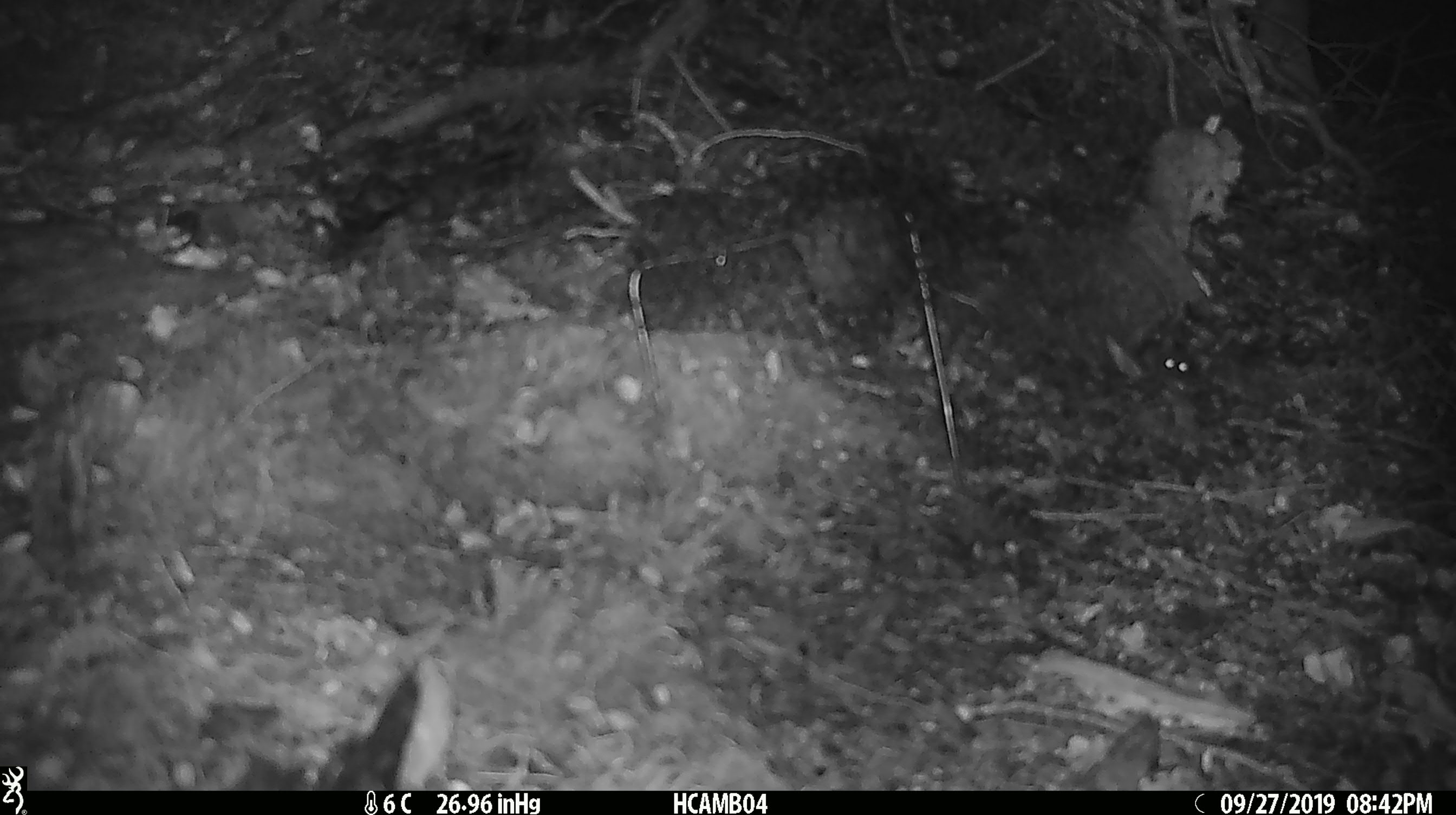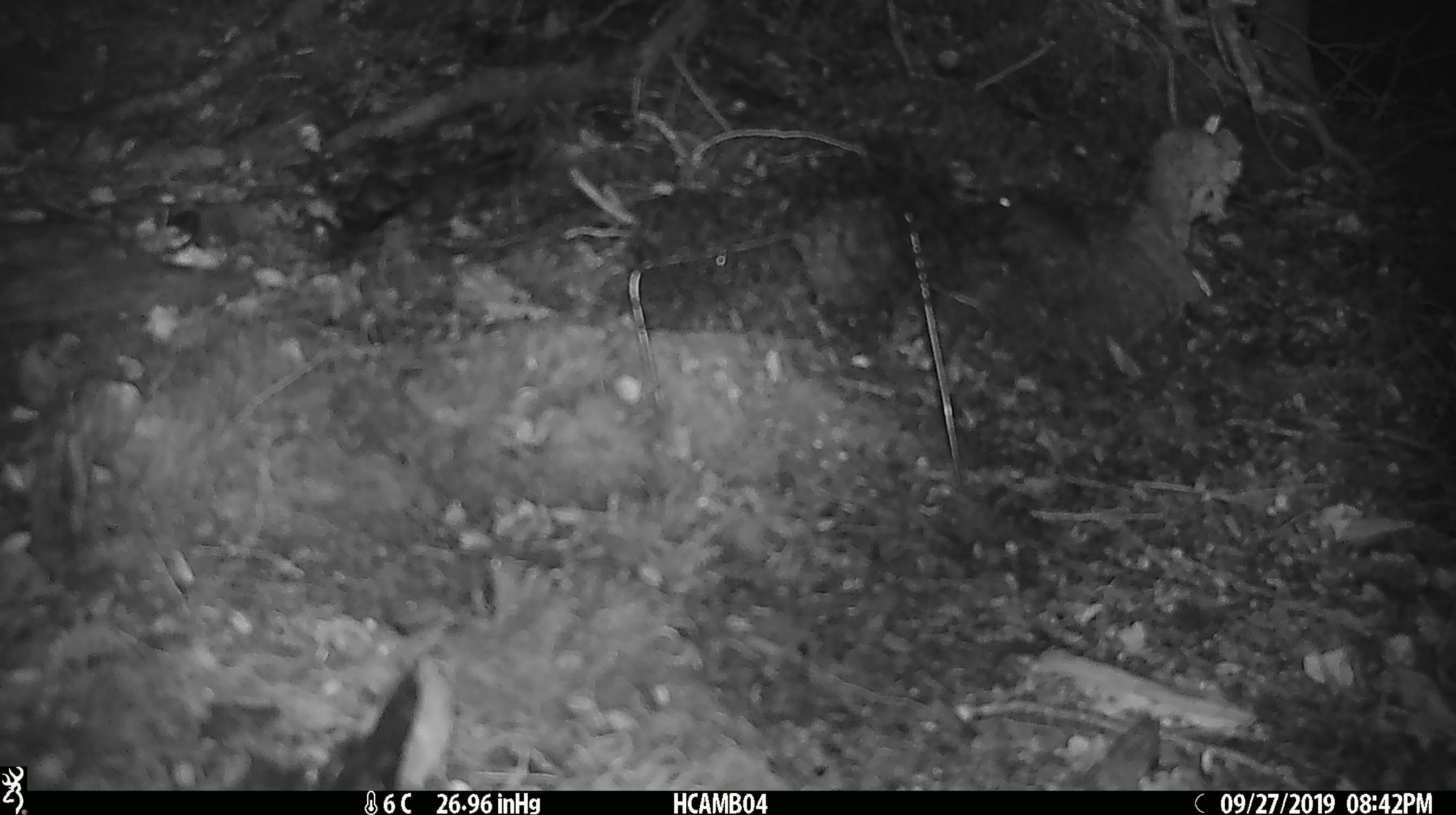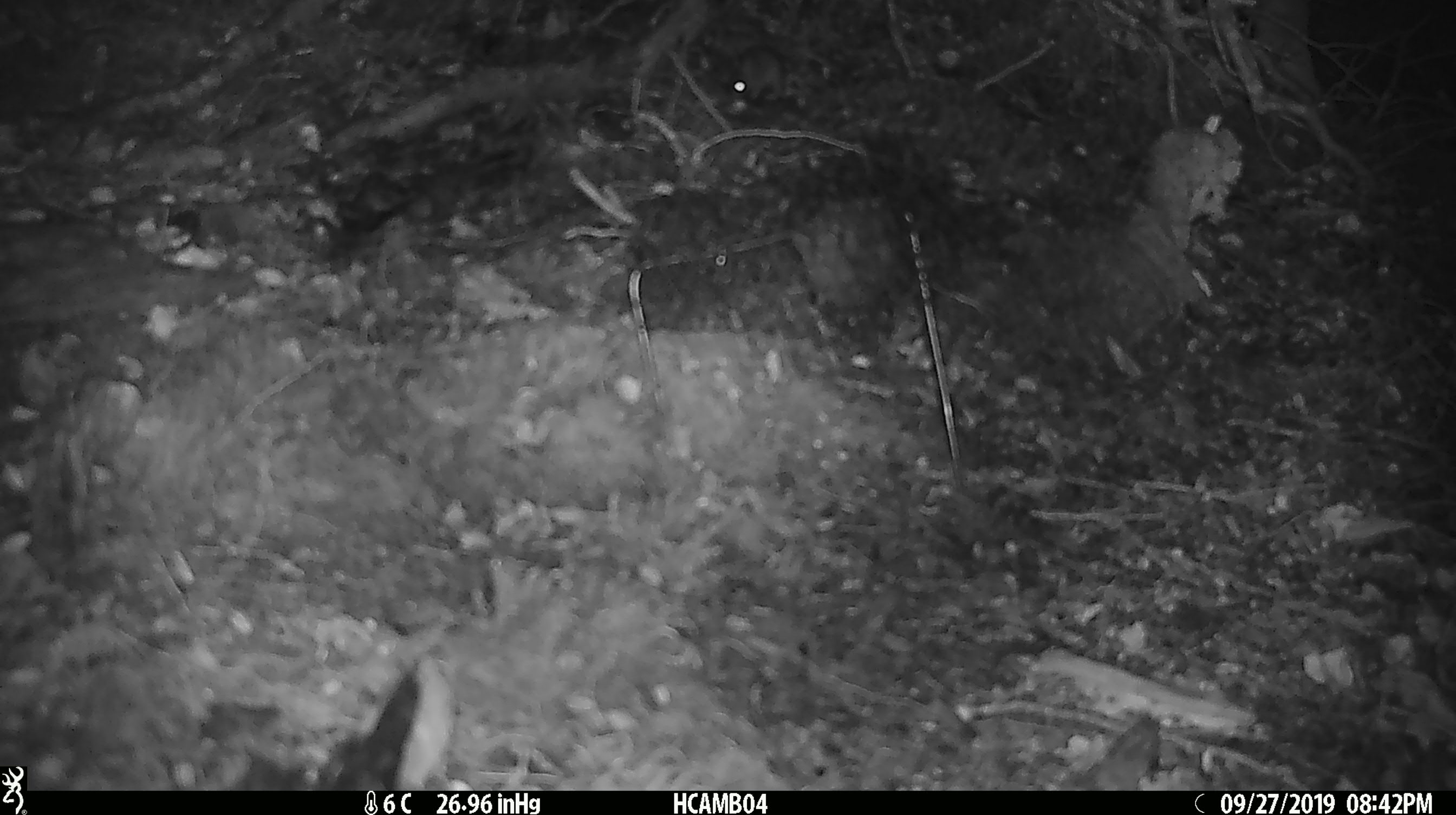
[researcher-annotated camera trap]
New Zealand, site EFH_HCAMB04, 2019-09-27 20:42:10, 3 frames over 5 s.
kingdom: Animalia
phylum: Chordata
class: Mammalia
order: Rodentia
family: Muridae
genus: Mus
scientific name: Mus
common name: mouse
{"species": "mouse (Mus)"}